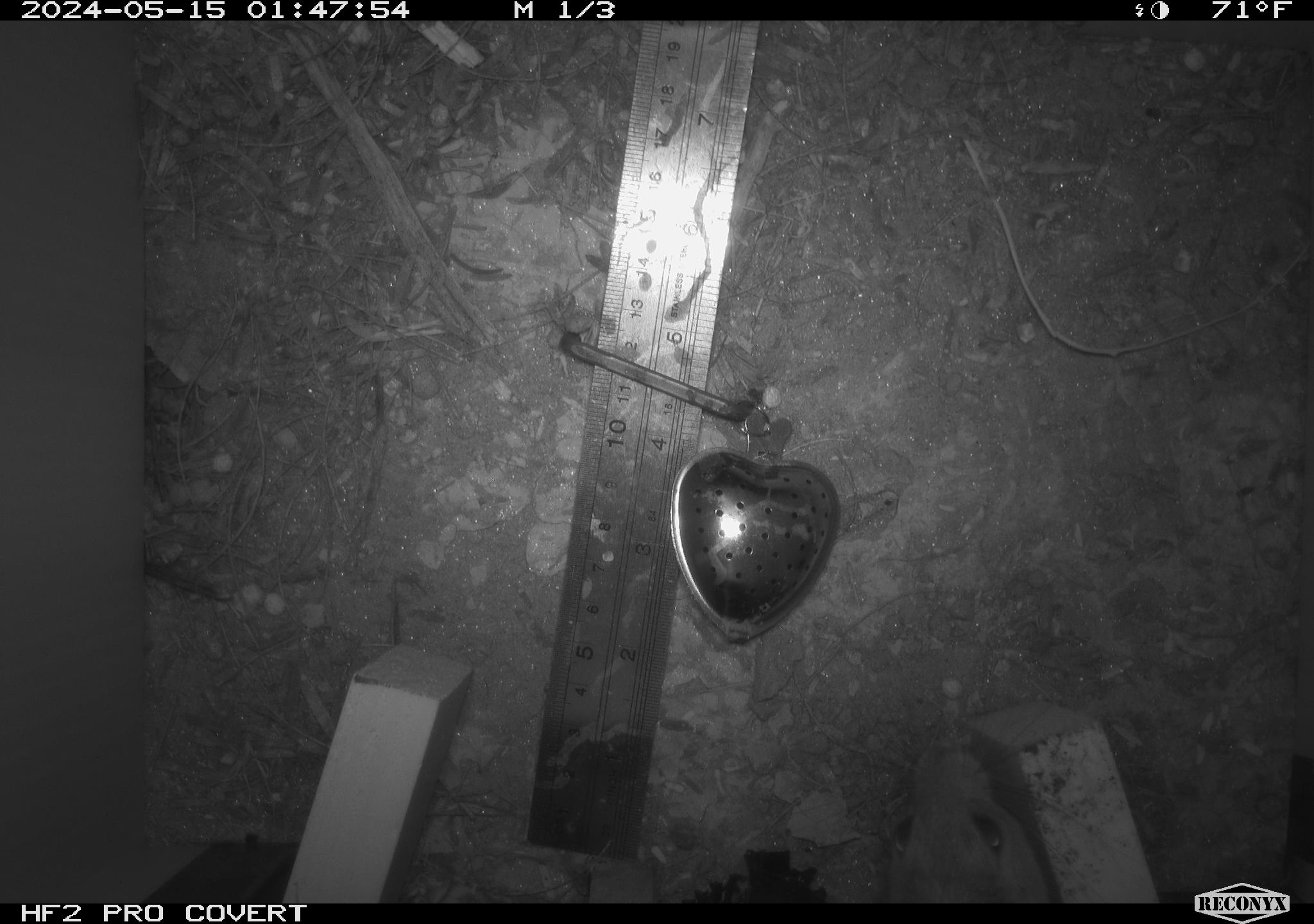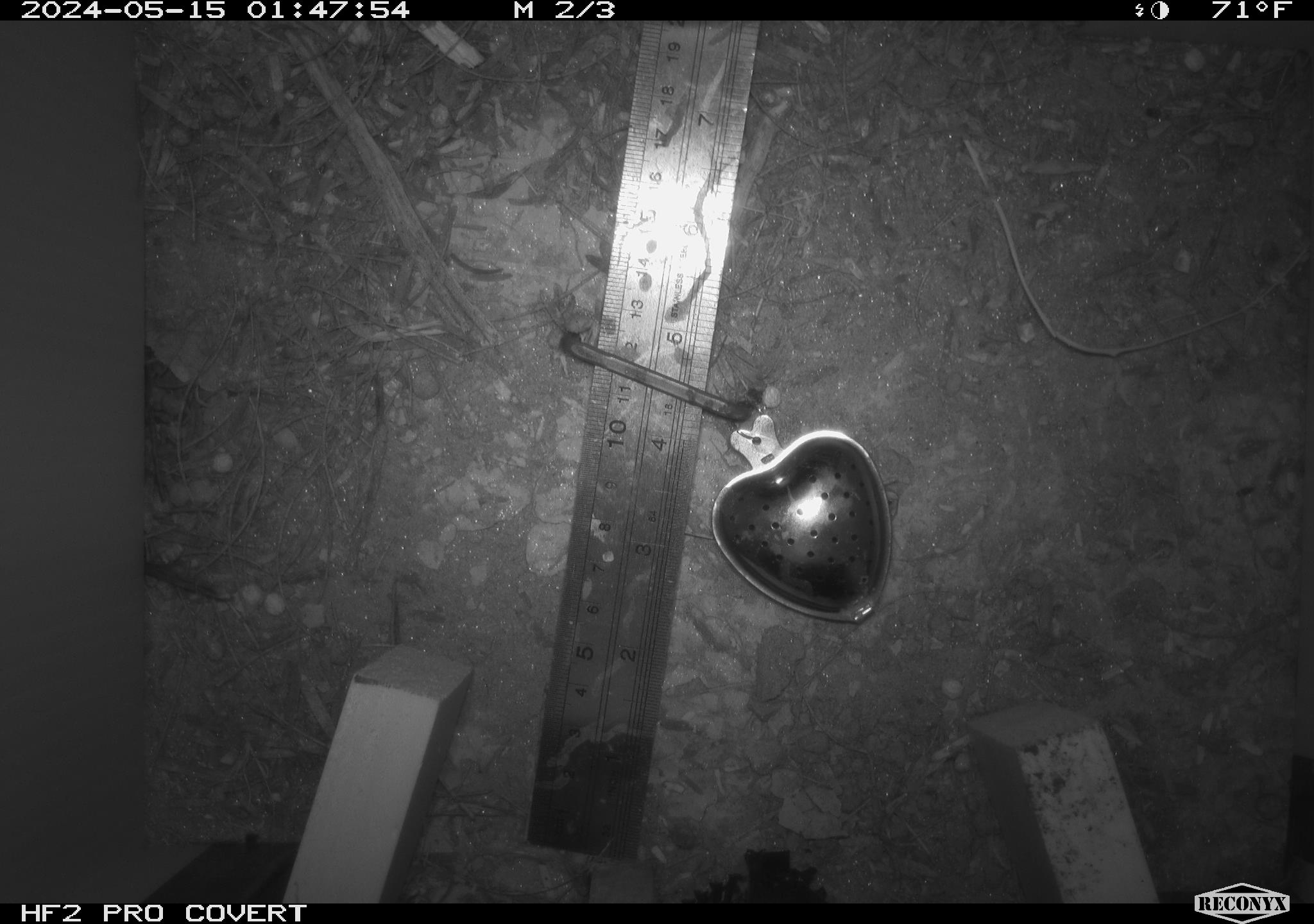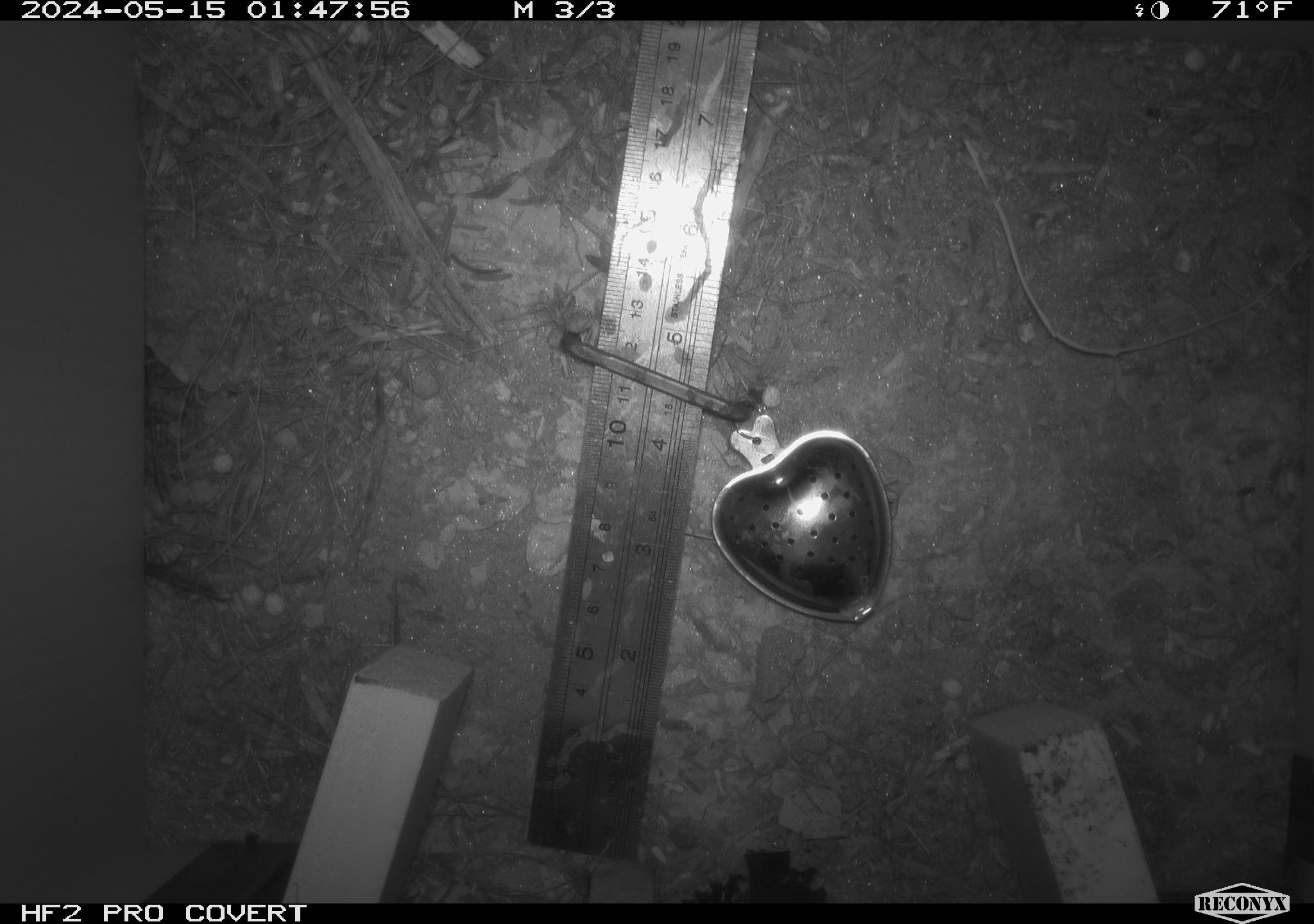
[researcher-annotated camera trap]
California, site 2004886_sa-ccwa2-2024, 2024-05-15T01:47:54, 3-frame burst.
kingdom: Animalia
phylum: Chordata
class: Mammalia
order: Rodentia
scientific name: Rodentia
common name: woodrat or rat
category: woodrat or rat species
Woodrat or rat species (woodrat or rat) (Rodentia).